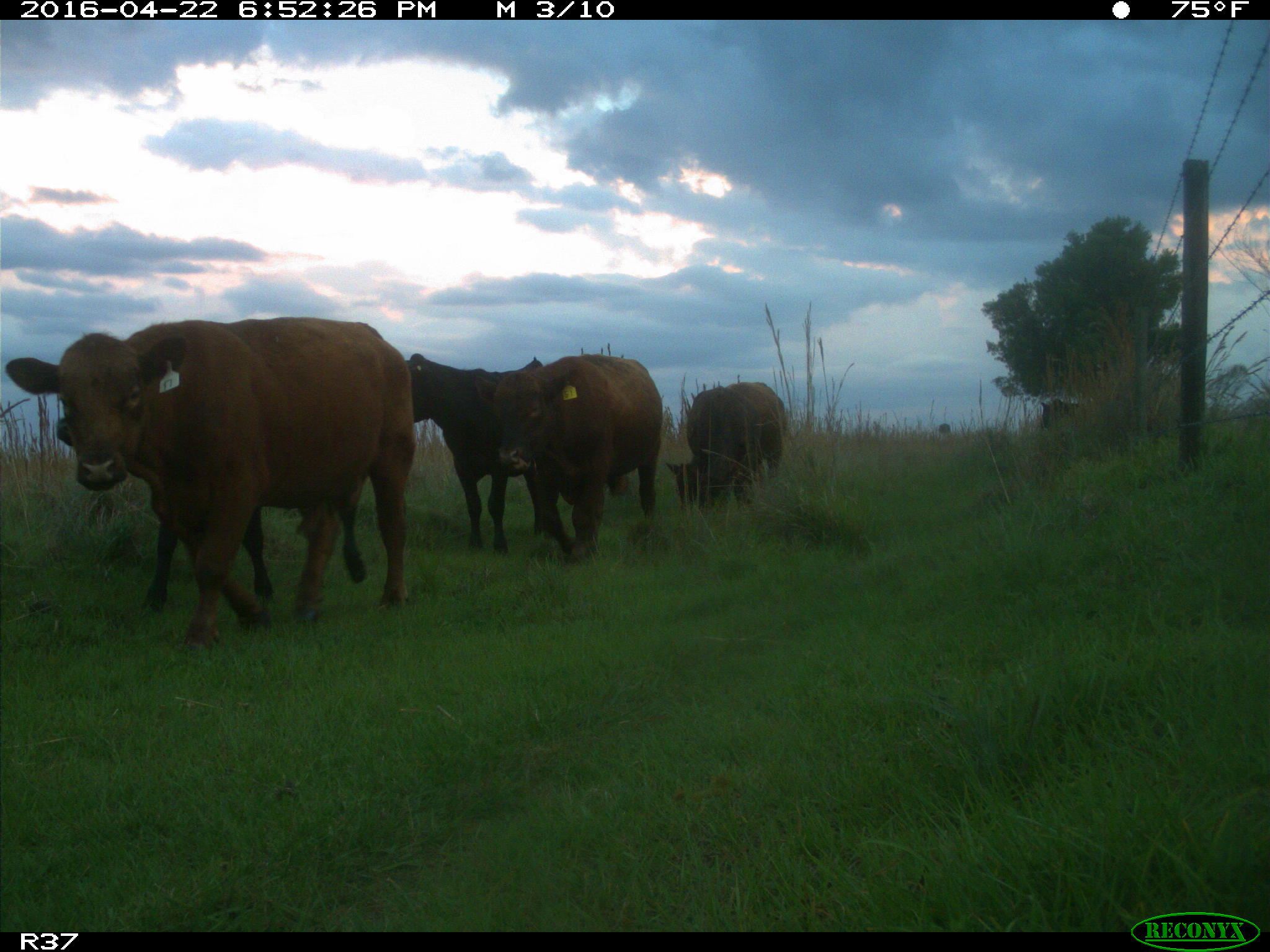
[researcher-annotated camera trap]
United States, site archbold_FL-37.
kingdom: Animalia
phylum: Chordata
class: Mammalia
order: Artiodactyla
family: Bovidae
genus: Bos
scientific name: Bos taurus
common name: domestic cow